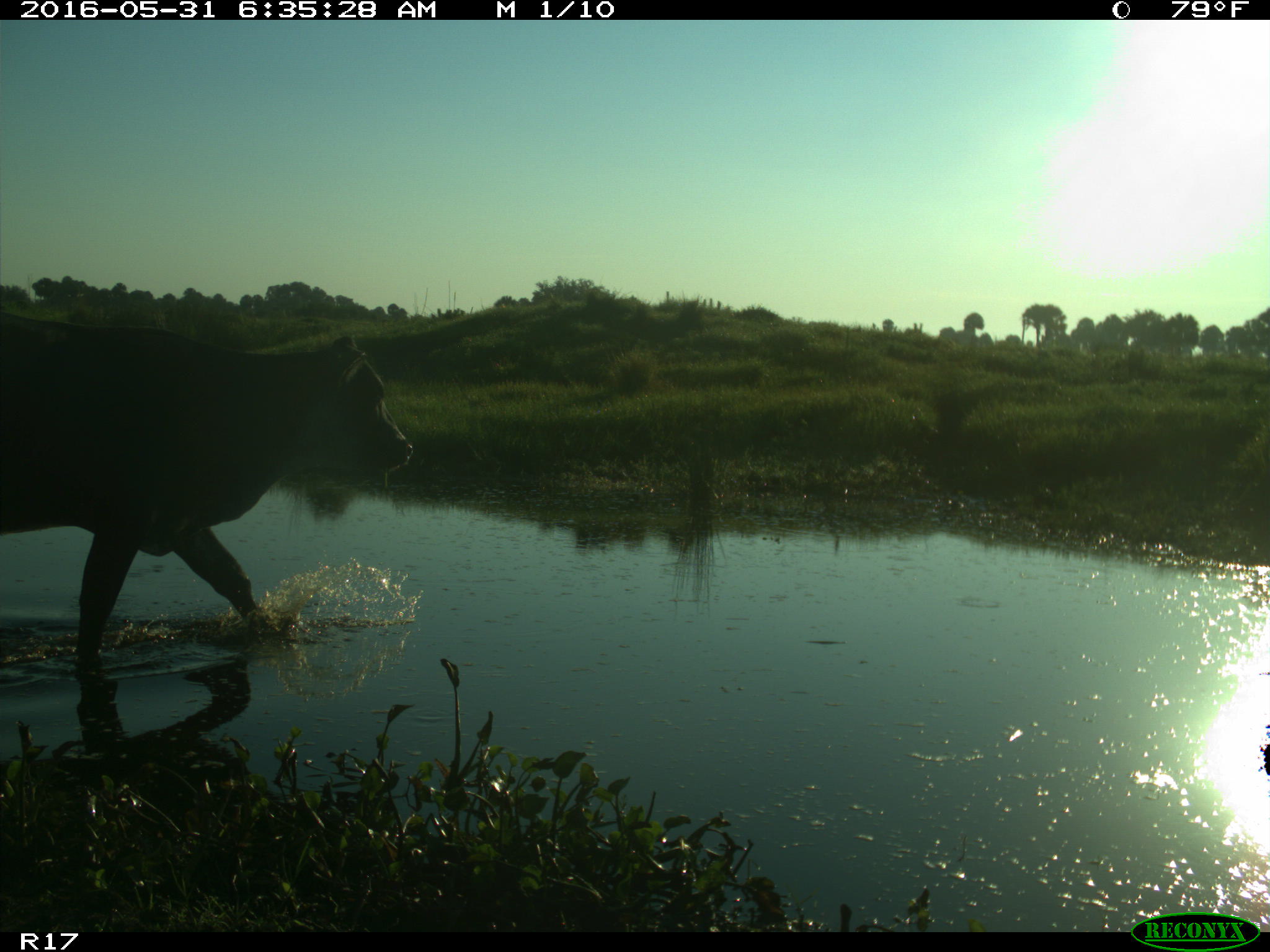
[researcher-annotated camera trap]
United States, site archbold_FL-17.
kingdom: Animalia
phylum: Chordata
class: Mammalia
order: Artiodactyla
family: Bovidae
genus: Bos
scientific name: Bos taurus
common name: domestic cow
Bos taurus (domestic cow).